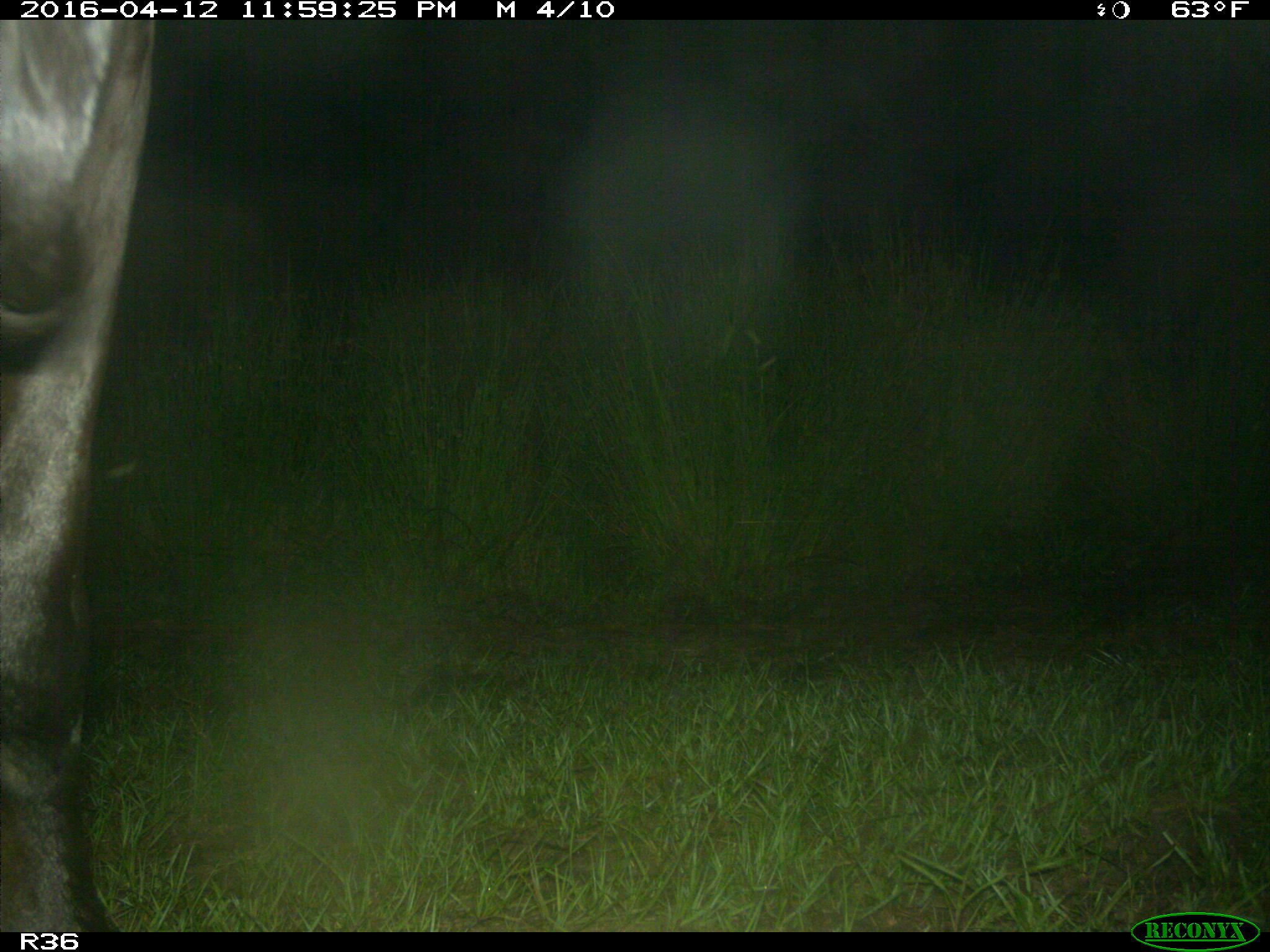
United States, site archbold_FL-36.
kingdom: Animalia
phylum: Chordata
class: Mammalia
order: Artiodactyla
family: Bovidae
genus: Bos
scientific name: Bos taurus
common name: domestic cow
Bos taurus (domestic cow).